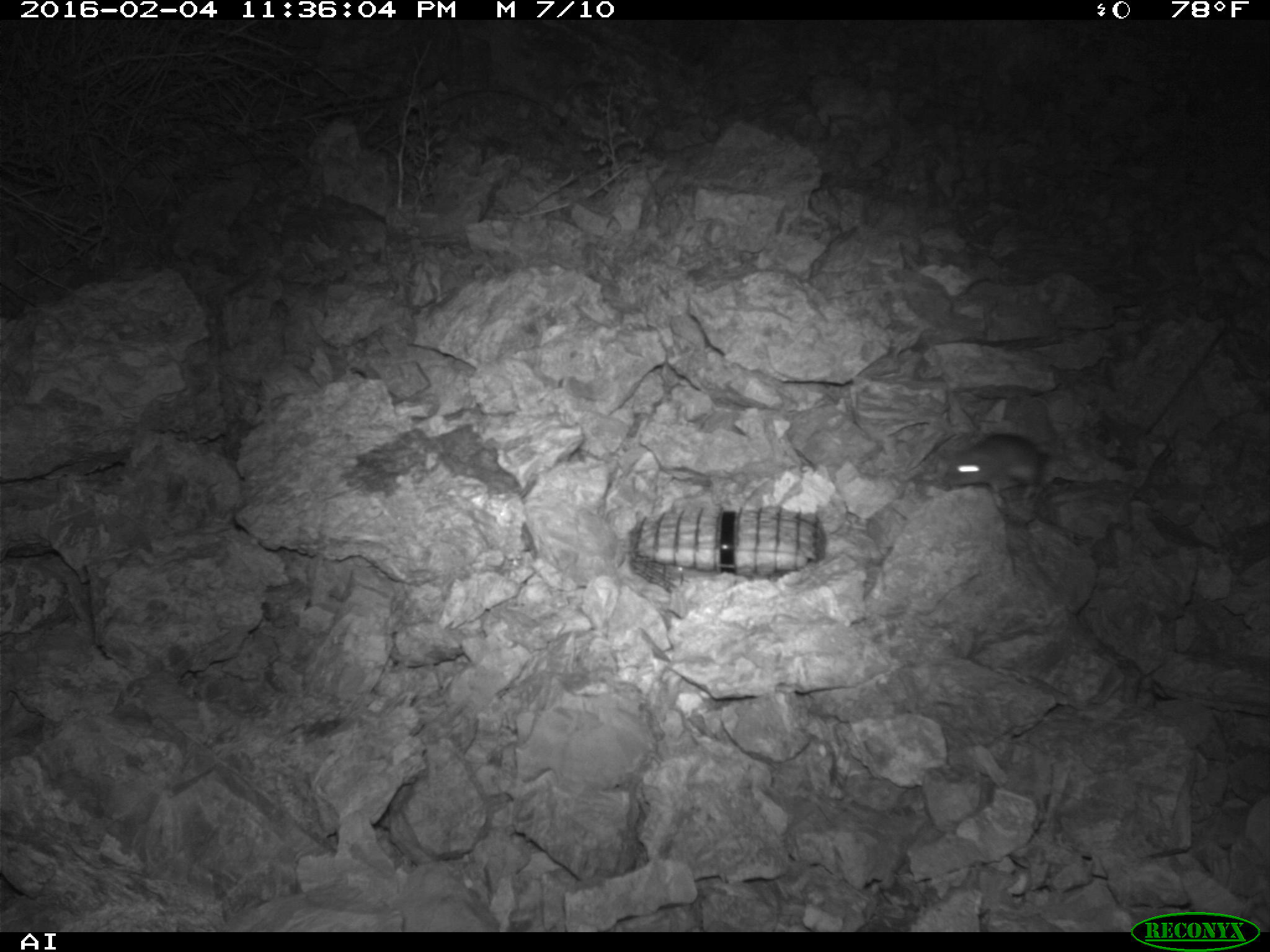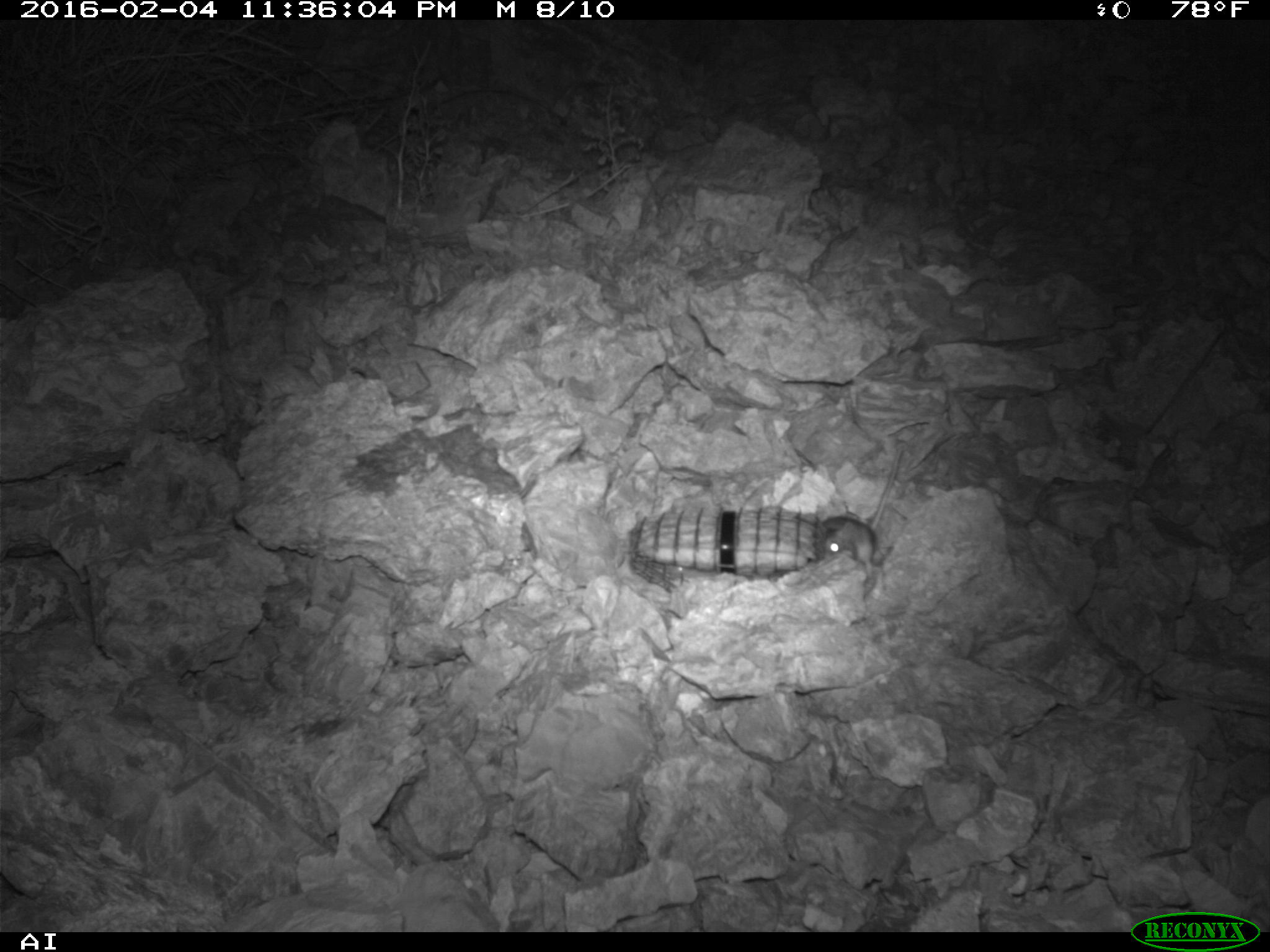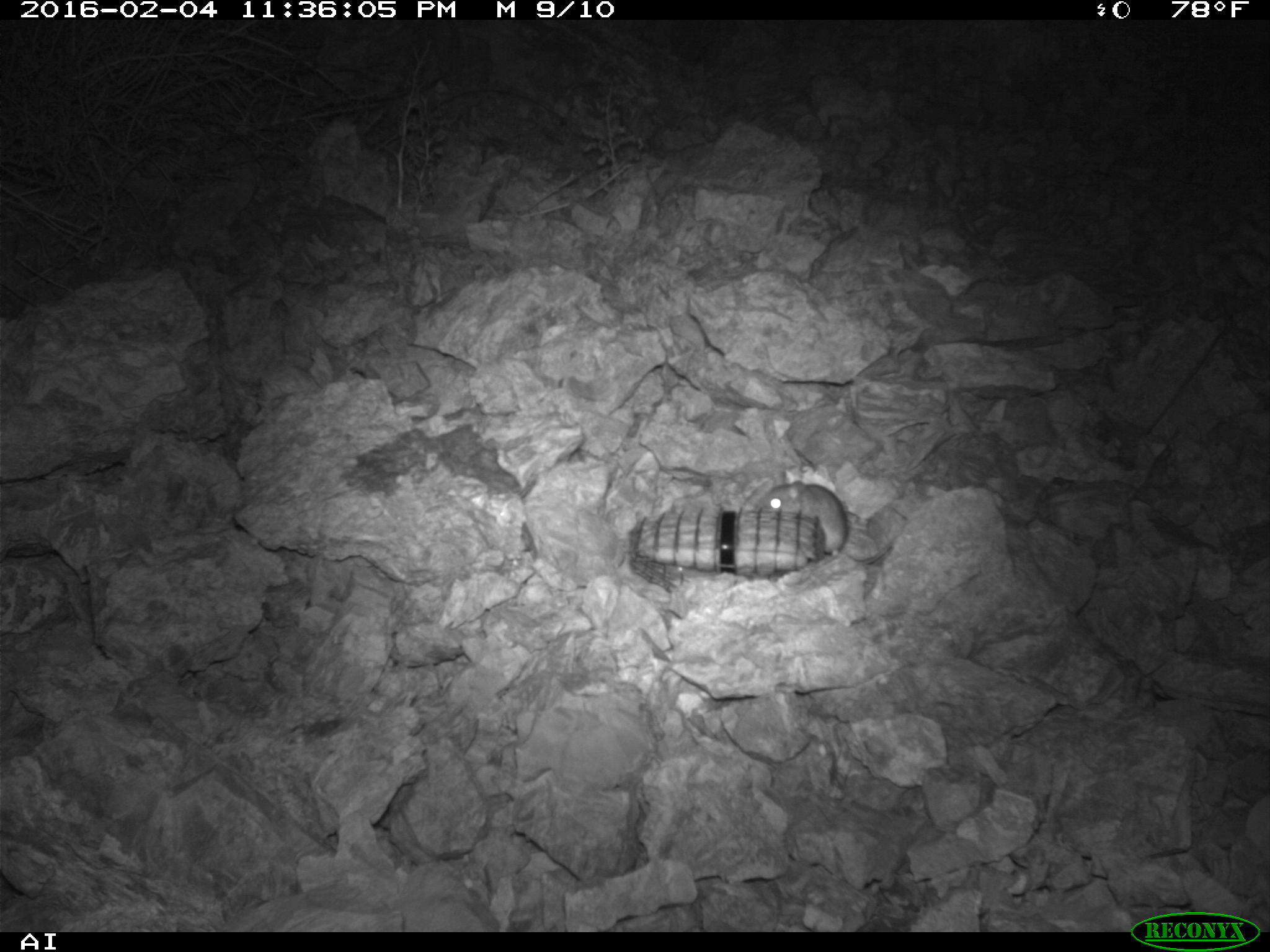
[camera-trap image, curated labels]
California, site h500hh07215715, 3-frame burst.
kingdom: Animalia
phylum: Chordata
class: Mammalia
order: Rodentia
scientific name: Rodentia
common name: rodent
Rodent (Rodentia).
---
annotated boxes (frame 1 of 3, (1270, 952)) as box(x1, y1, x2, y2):
rodent: box(943, 433, 1095, 508)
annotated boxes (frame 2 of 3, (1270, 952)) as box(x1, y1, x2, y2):
rodent: box(821, 445, 902, 575)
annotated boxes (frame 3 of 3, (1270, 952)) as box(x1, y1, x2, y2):
rodent: box(742, 477, 848, 558)